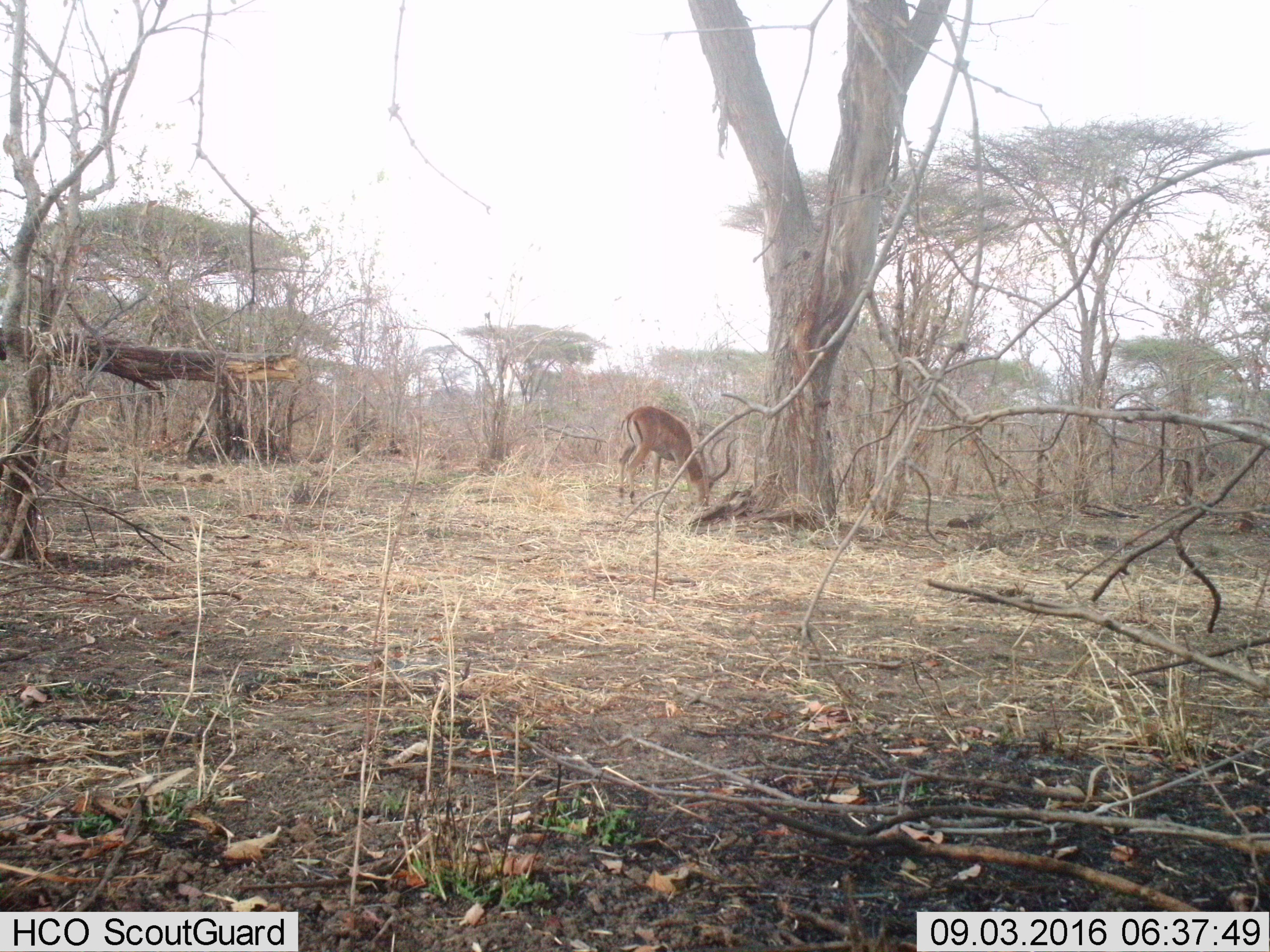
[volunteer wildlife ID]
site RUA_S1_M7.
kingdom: Animalia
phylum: Chordata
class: Mammalia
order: Artiodactyla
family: Bovidae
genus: Aepyceros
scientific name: Aepyceros melampus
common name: impala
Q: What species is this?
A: Impala (Aepyceros melampus).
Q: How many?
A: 1.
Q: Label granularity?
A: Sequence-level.